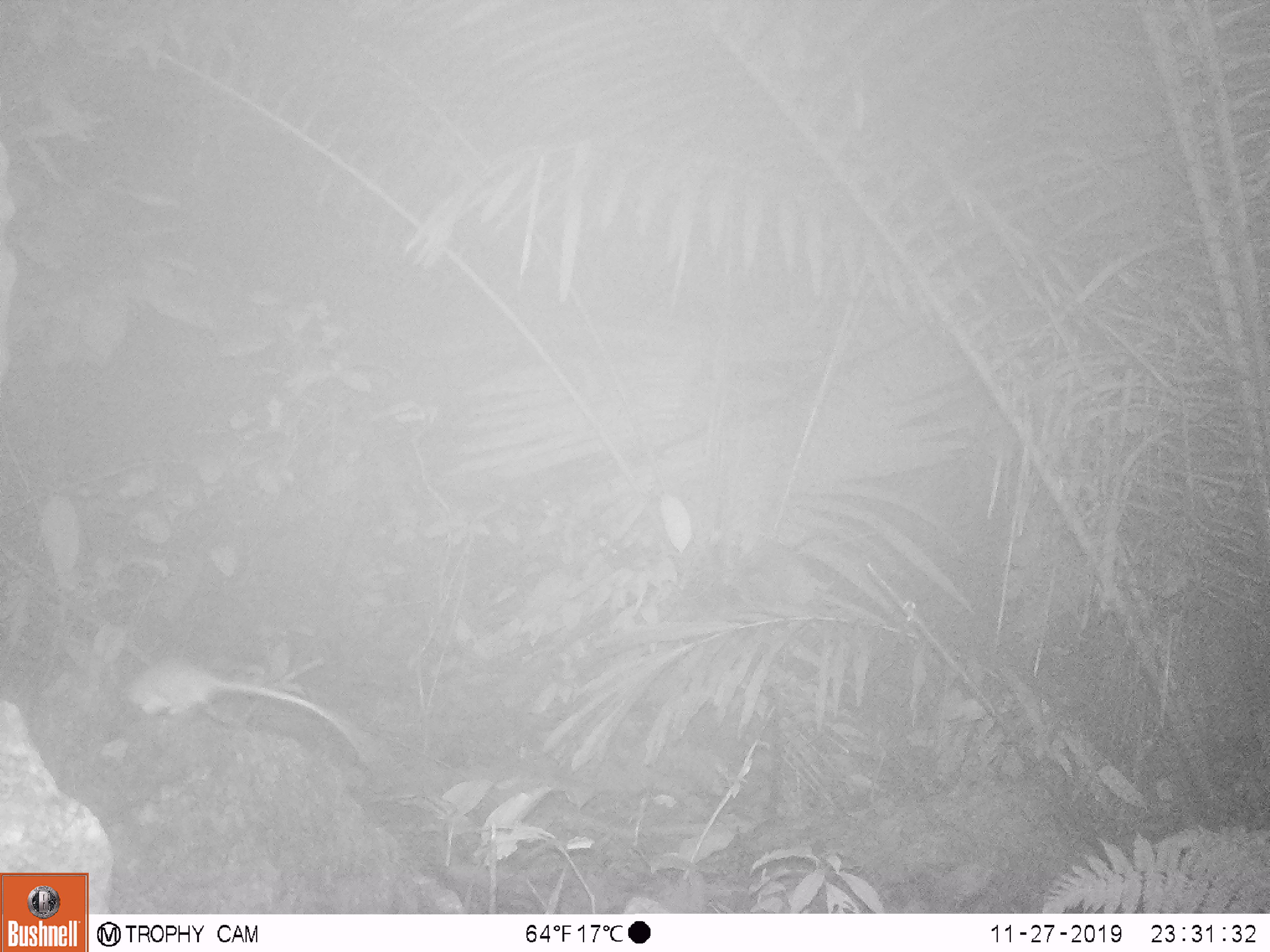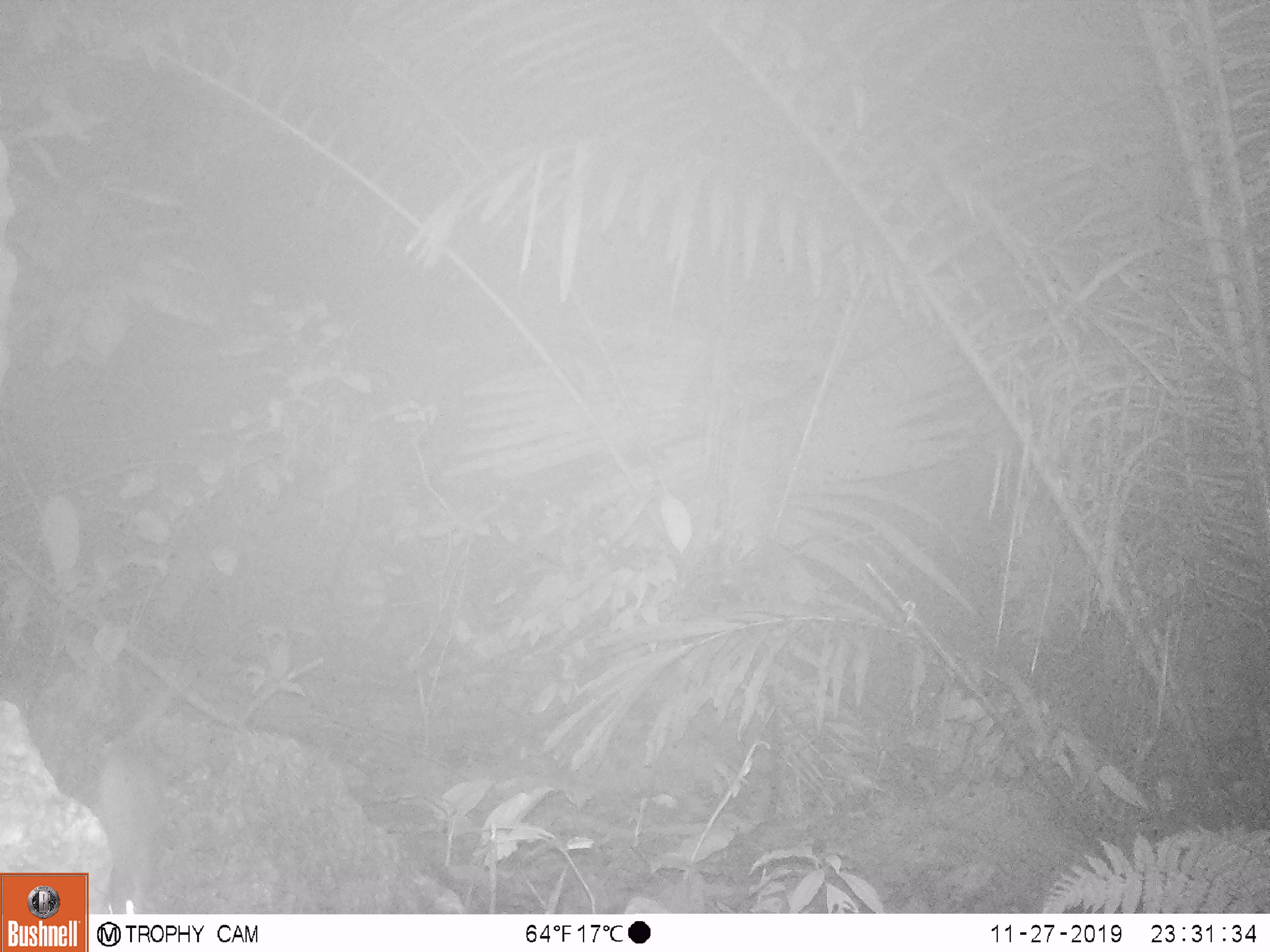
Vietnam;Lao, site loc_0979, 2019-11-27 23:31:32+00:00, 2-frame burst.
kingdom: Animalia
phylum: Chordata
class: Mammalia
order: Rodentia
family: Muridae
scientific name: Muridae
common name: old-world mice and rats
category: unidentified murid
Unidentified murid (old-world mice and rats) (Muridae). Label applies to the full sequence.